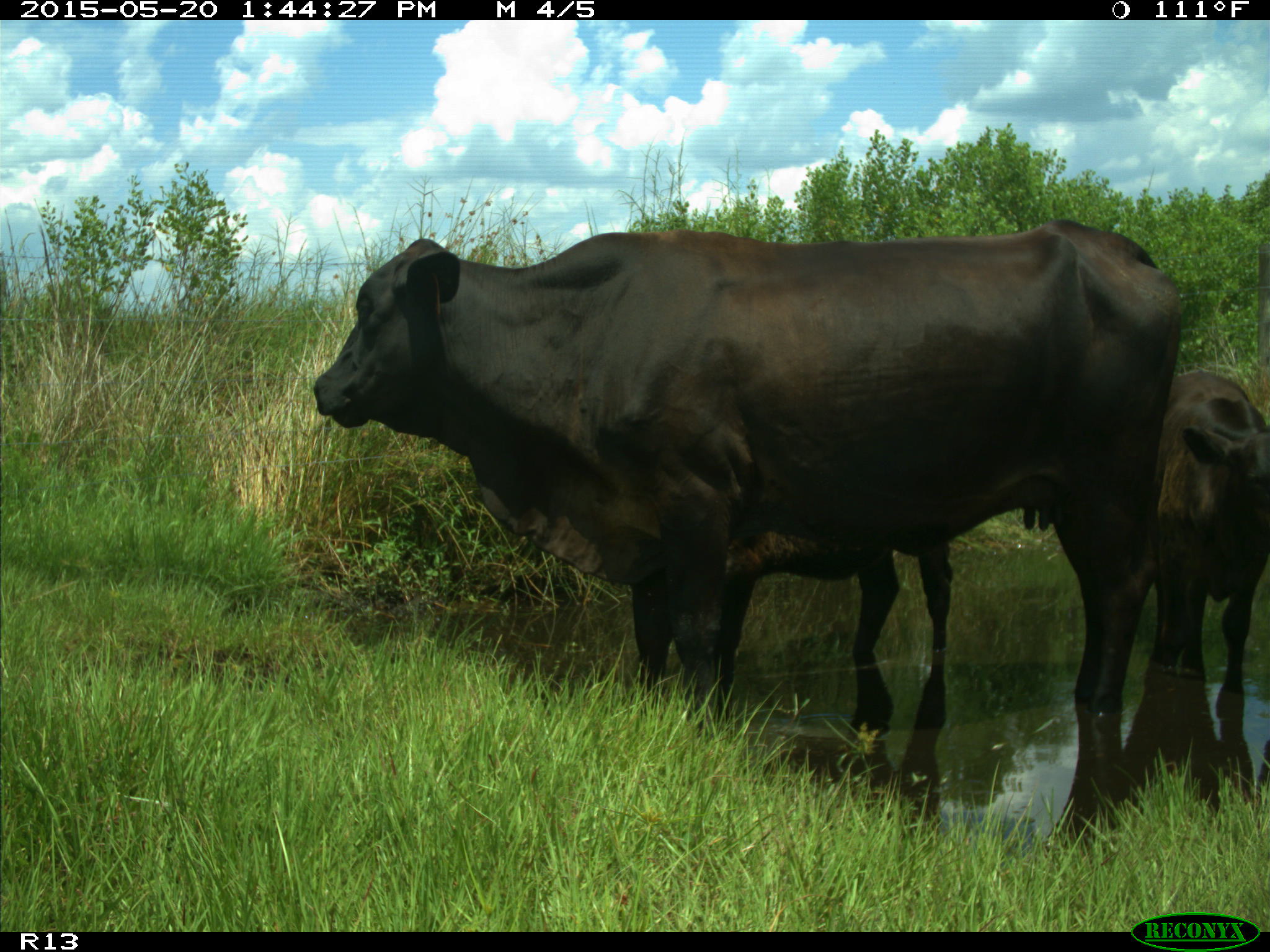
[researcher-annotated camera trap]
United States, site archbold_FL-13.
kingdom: Animalia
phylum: Chordata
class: Mammalia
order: Artiodactyla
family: Bovidae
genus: Bos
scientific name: Bos taurus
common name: domestic cow